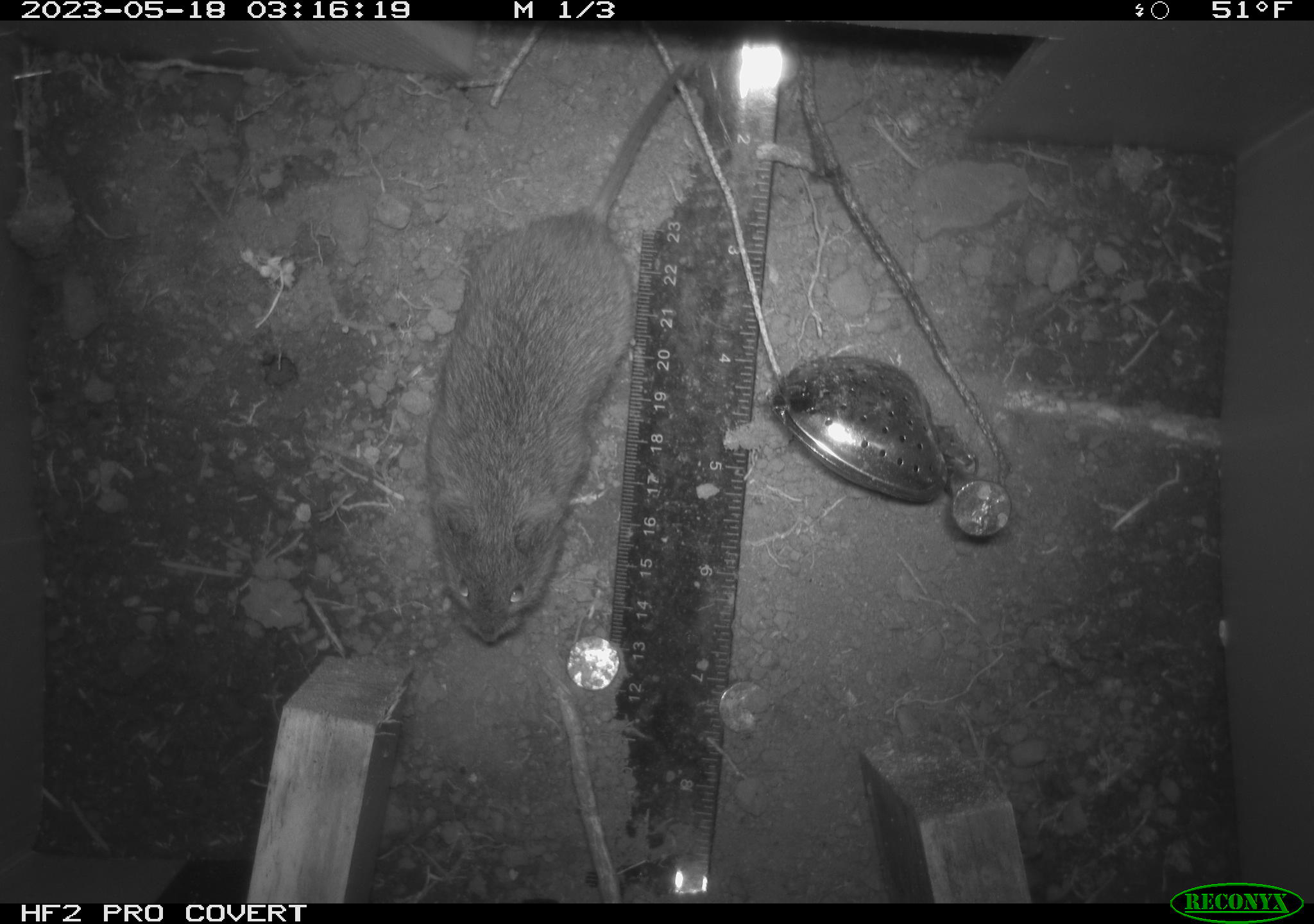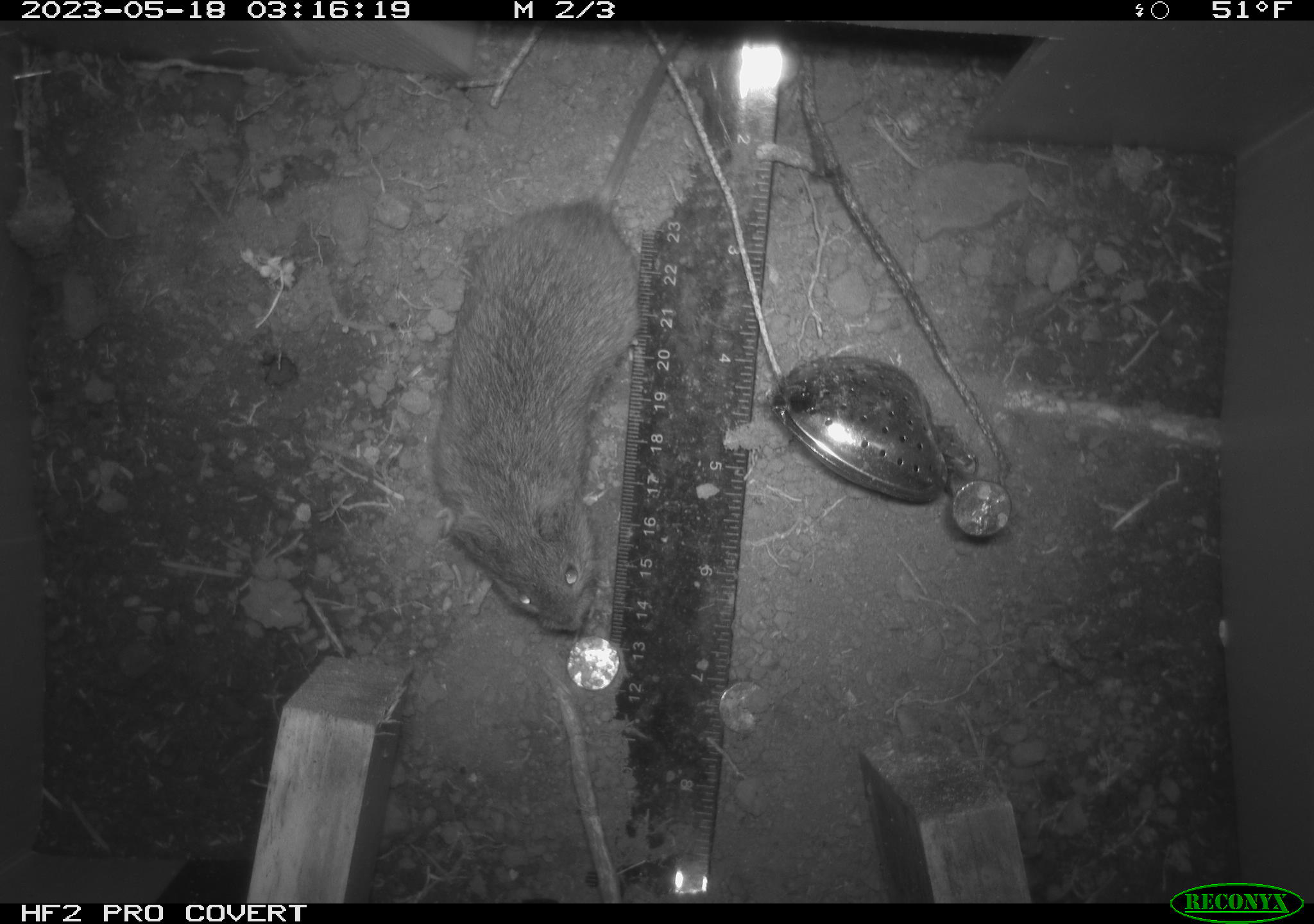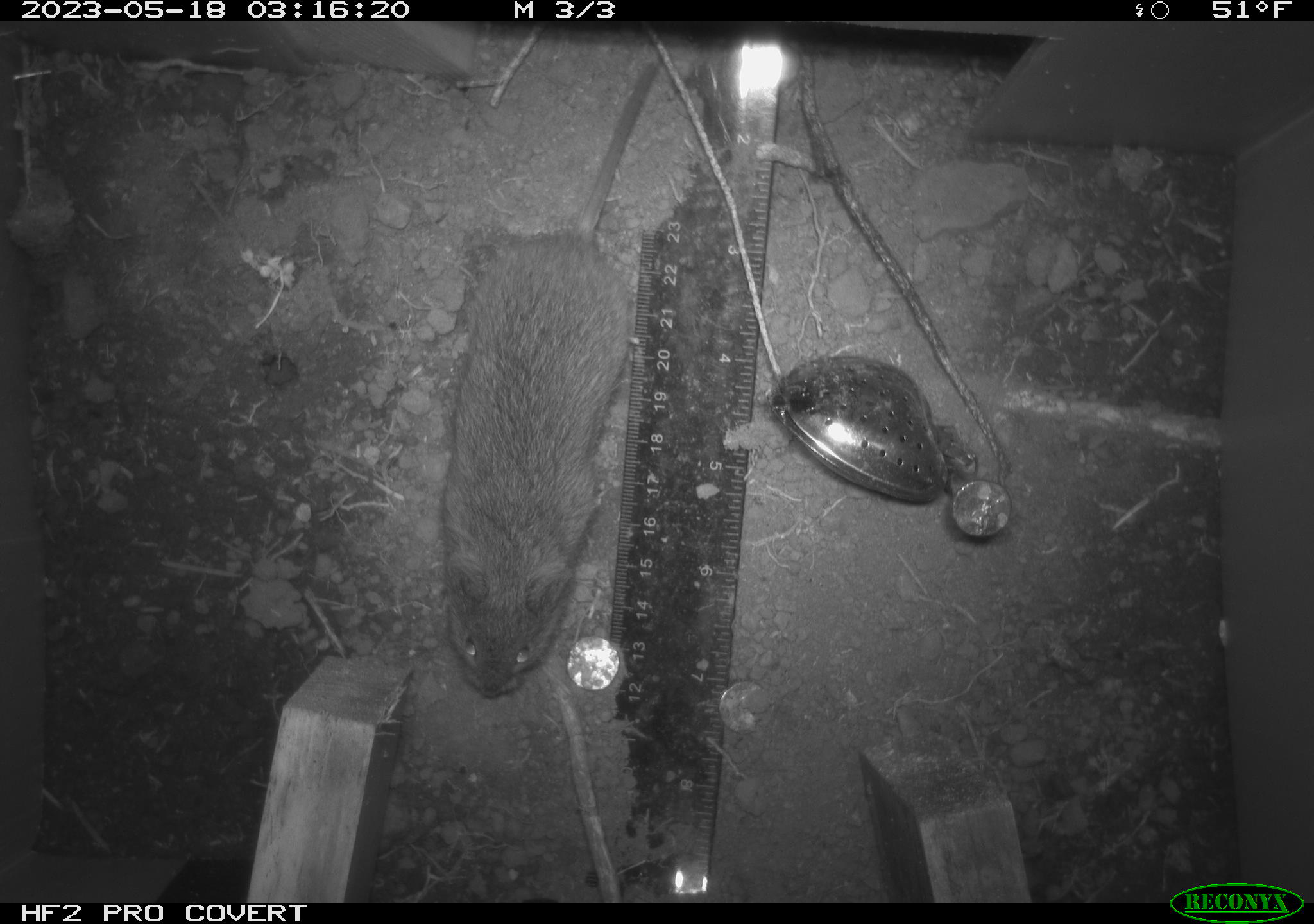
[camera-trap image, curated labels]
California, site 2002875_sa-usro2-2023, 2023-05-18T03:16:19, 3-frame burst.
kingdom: Animalia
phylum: Chordata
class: Mammalia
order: Rodentia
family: Cricetidae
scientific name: Arvicolinae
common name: voles, lemmings, and muskrats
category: arvicolinae subfamily